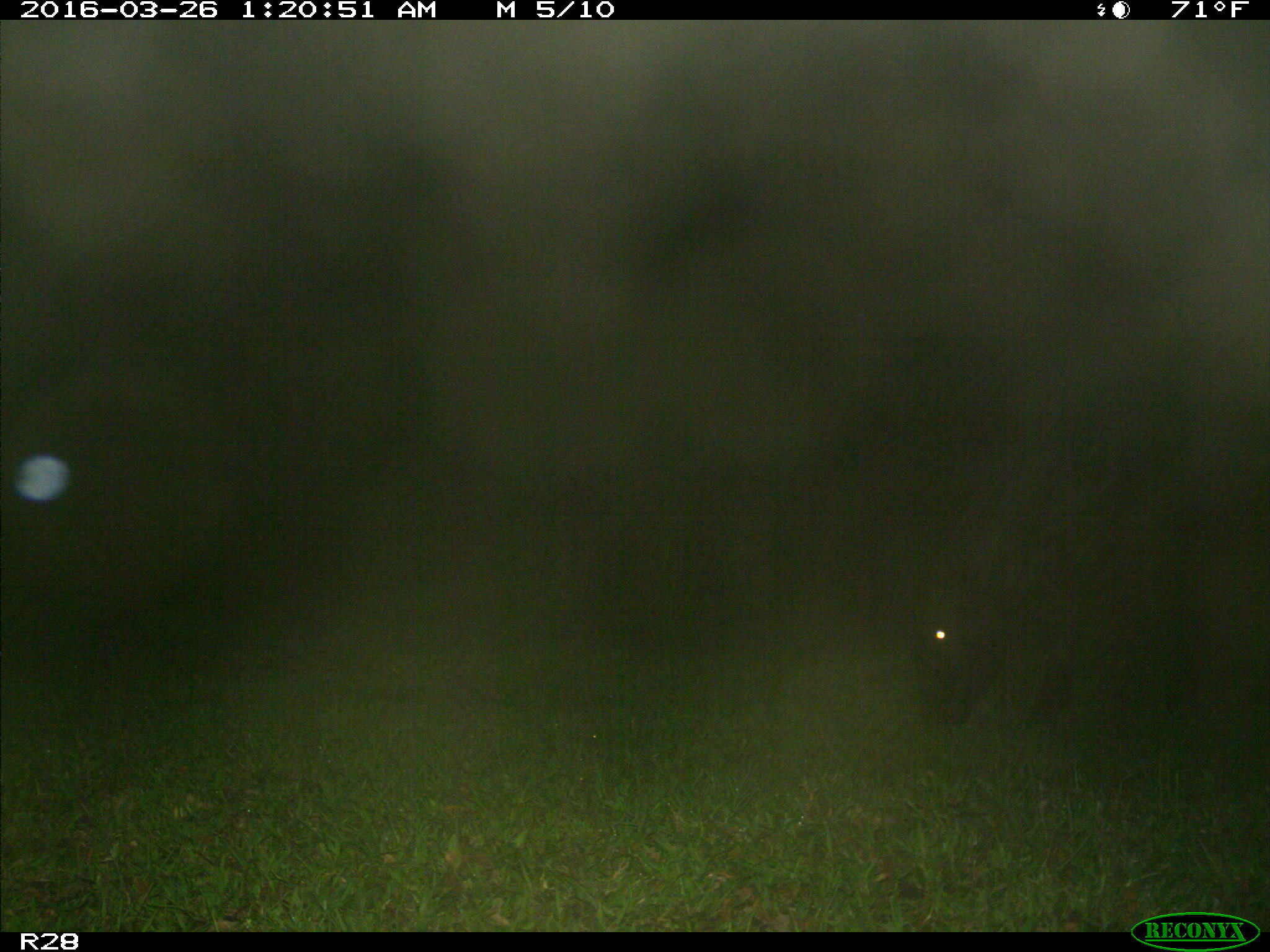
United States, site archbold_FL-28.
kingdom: Animalia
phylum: Chordata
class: Mammalia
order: Artiodactyla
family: Bovidae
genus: Bos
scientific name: Bos taurus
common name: domestic cow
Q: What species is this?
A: Bos taurus (domestic cow).